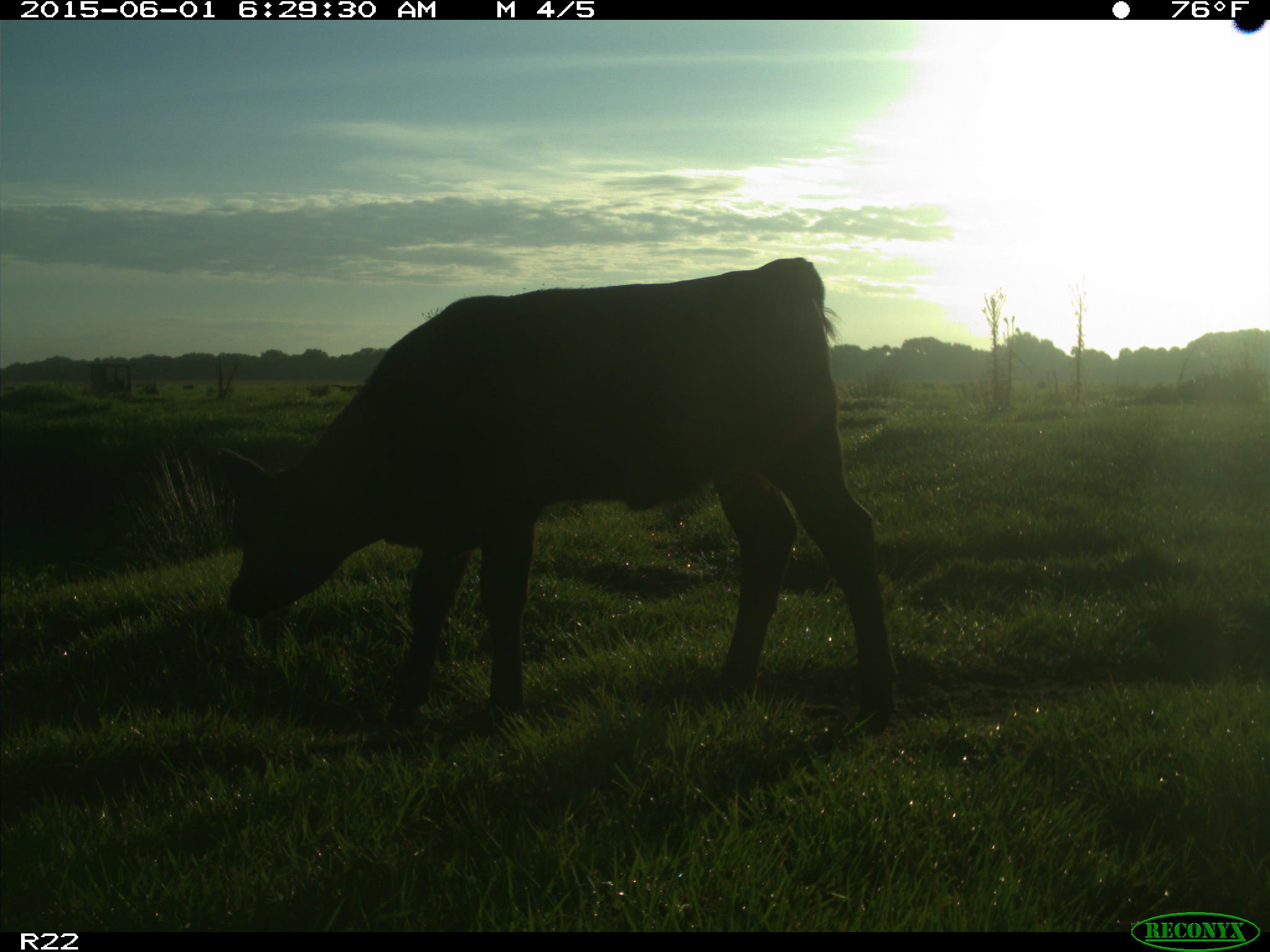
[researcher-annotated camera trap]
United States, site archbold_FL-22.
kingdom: Animalia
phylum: Chordata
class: Mammalia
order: Artiodactyla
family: Suidae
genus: Sus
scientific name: Sus scrofa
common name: wild boar